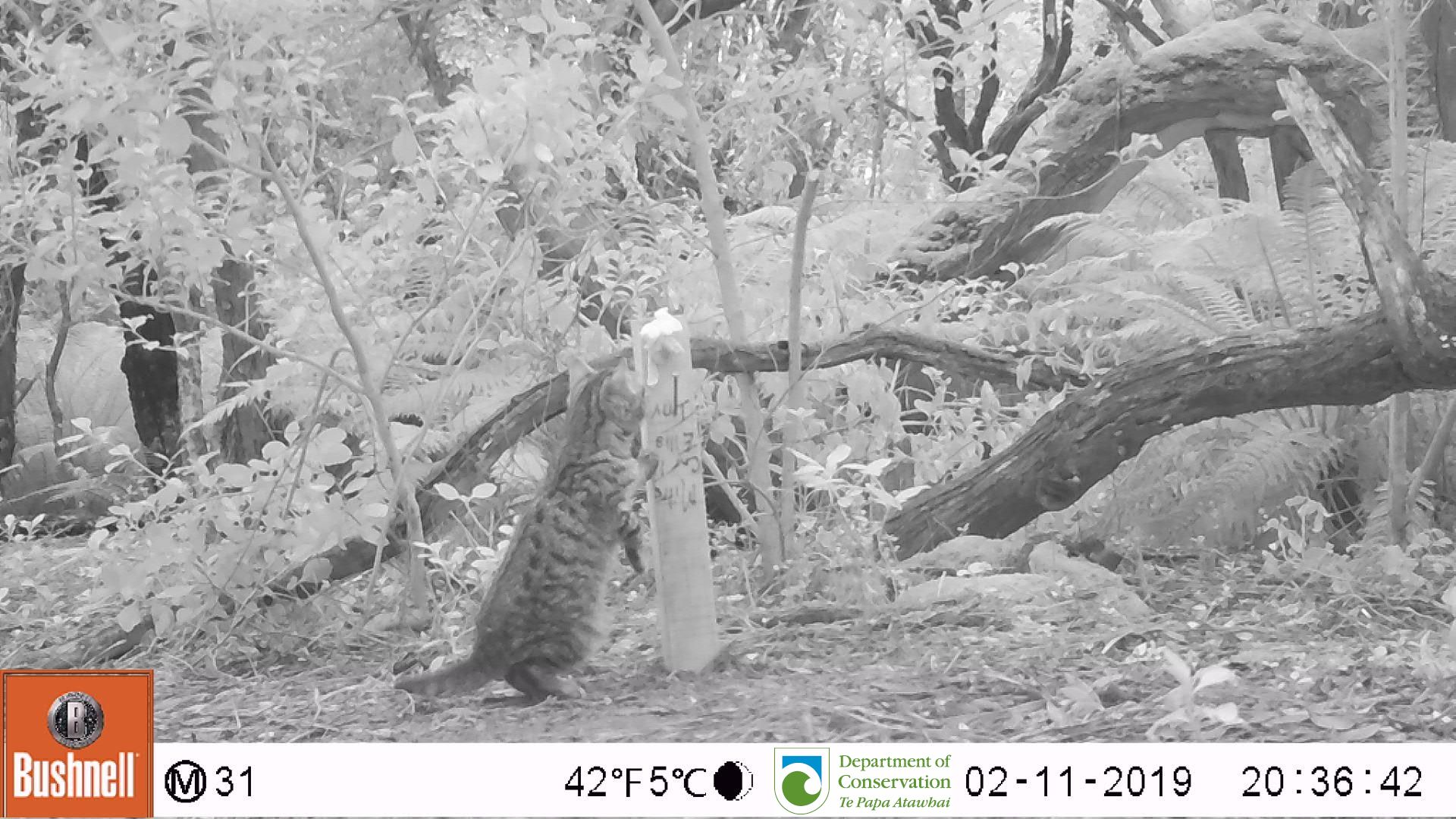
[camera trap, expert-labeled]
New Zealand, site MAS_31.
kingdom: Animalia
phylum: Chordata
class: Mammalia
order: Carnivora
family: Felidae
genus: Felis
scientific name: Felis catus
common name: domestic cat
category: cat